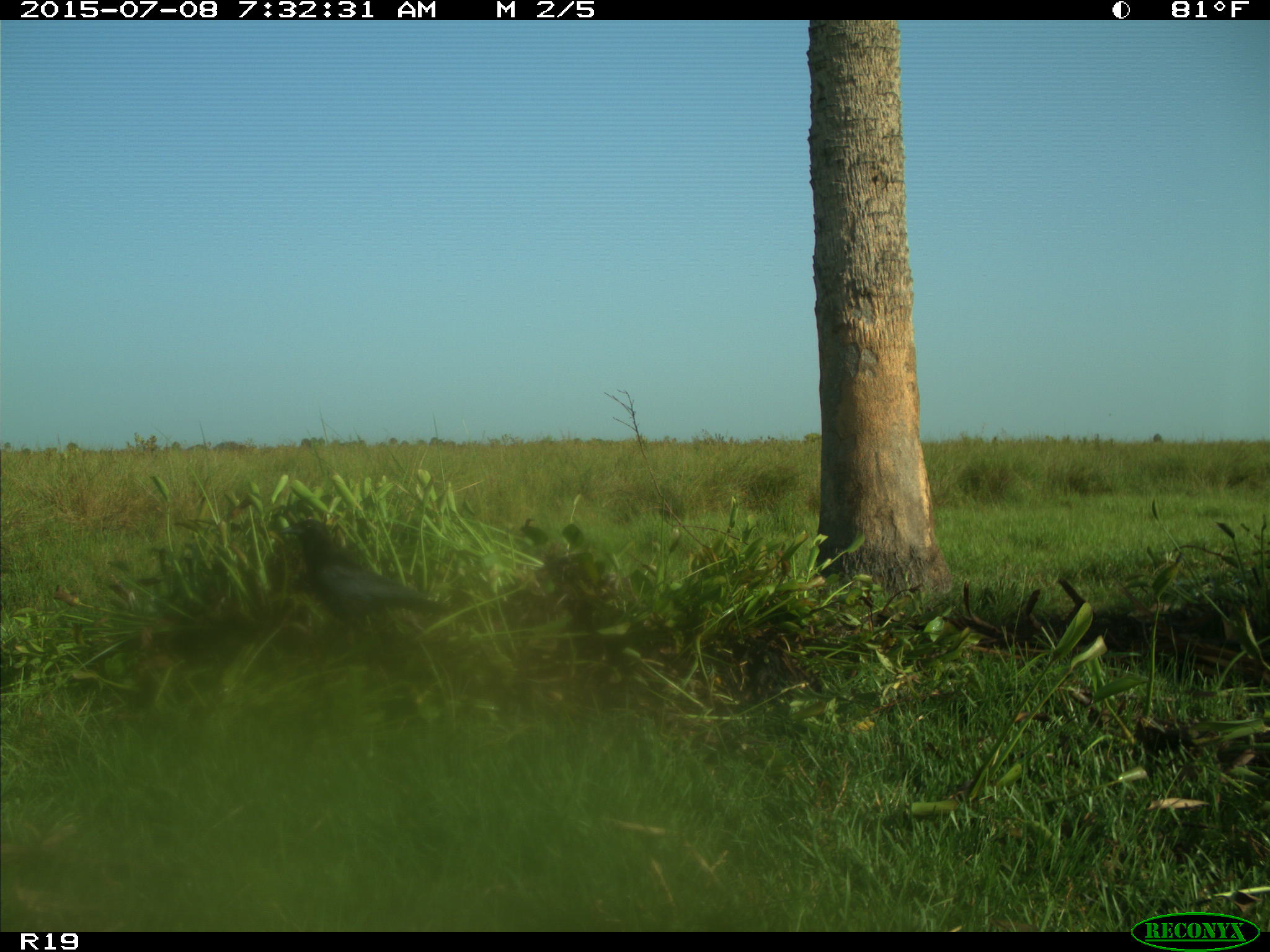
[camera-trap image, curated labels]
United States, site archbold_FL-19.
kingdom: Animalia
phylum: Chordata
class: Aves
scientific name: Aves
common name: birds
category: unidentified bird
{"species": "unidentified bird (birds) (Aves)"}